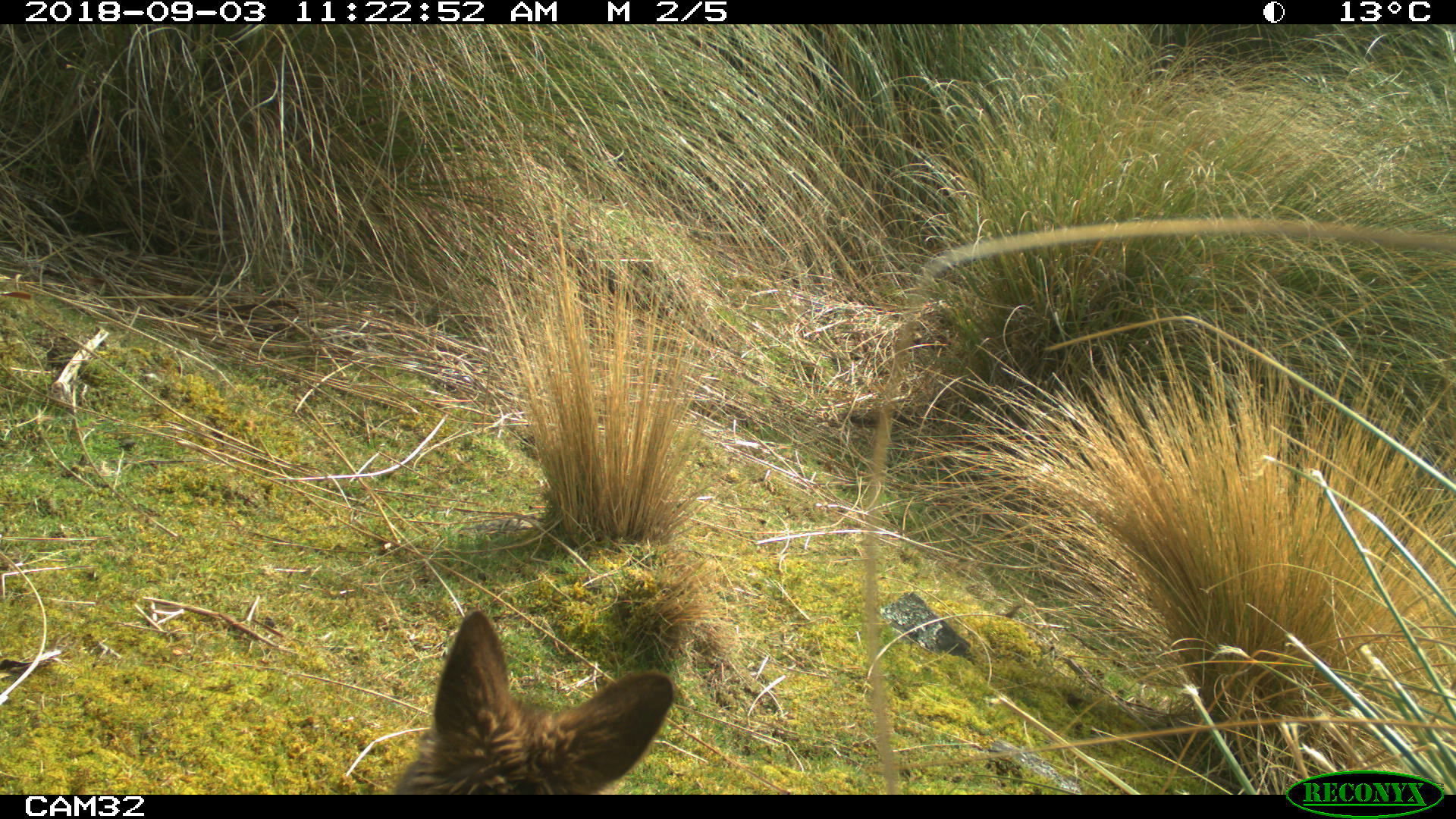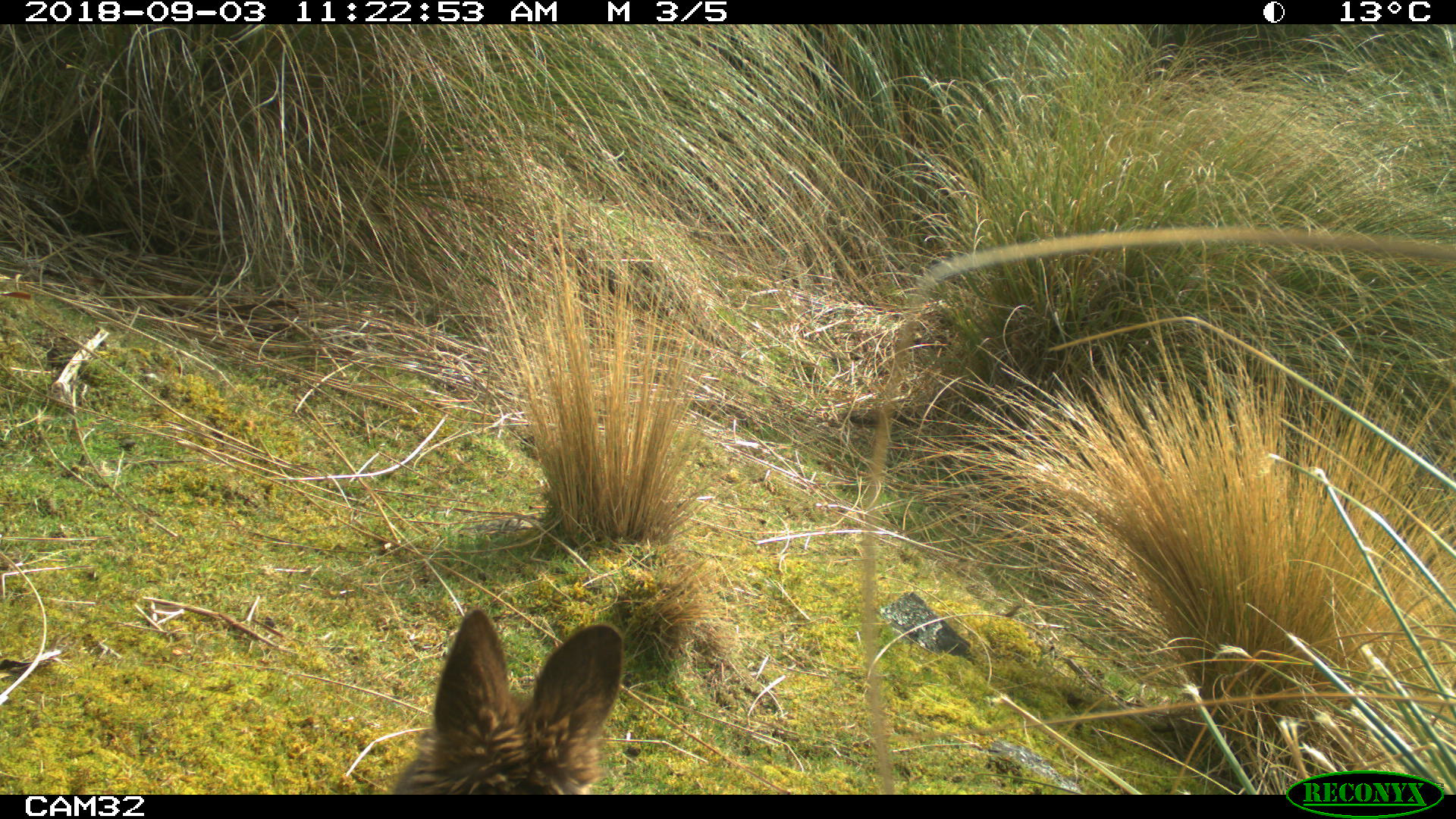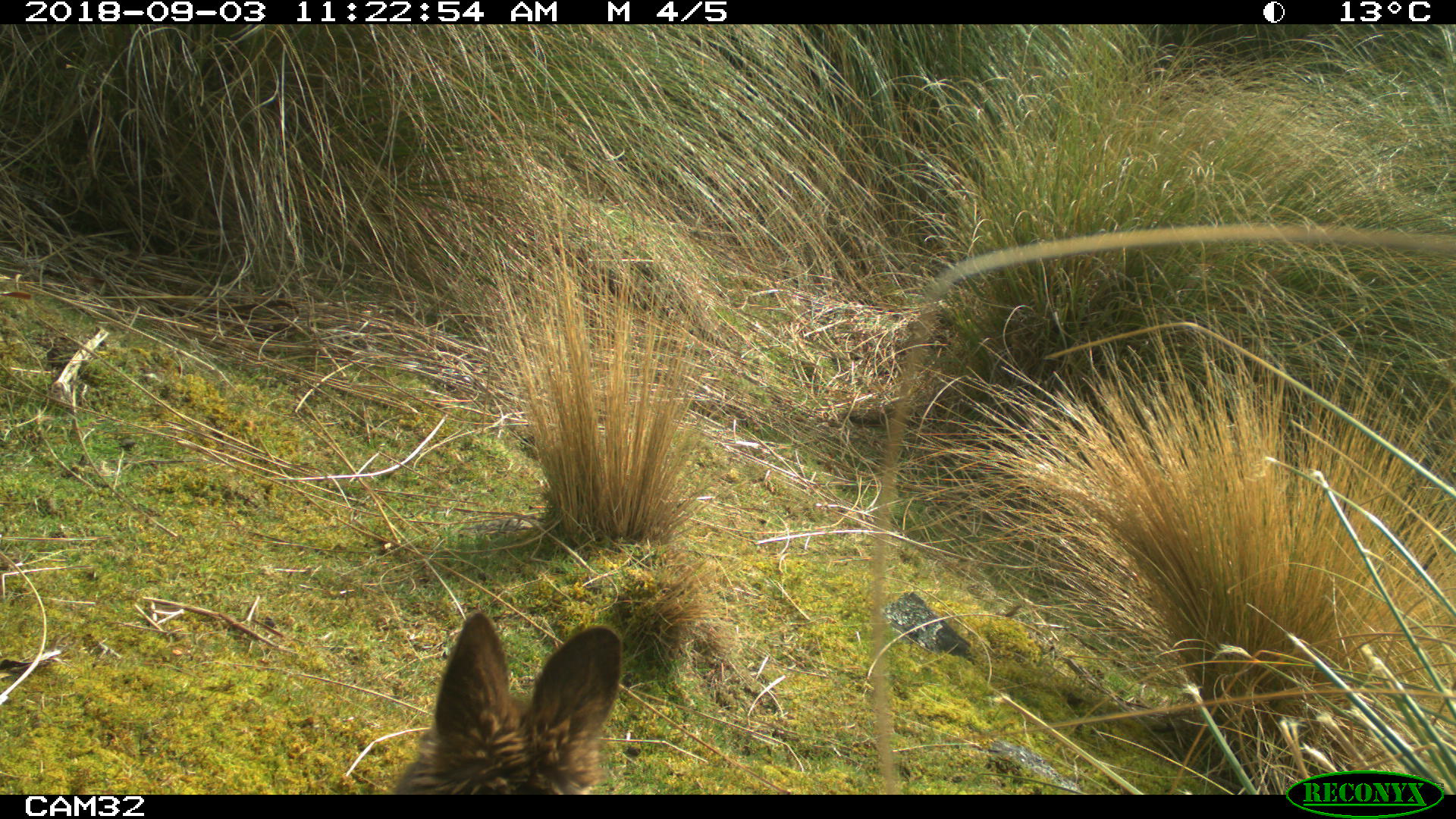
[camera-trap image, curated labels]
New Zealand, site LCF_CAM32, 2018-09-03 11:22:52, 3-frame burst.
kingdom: Animalia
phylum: Chordata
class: Mammalia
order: Diprotodontia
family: Macropodidae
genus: Notamacropus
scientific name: Notamacropus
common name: wallaby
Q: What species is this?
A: Wallaby (Notamacropus).